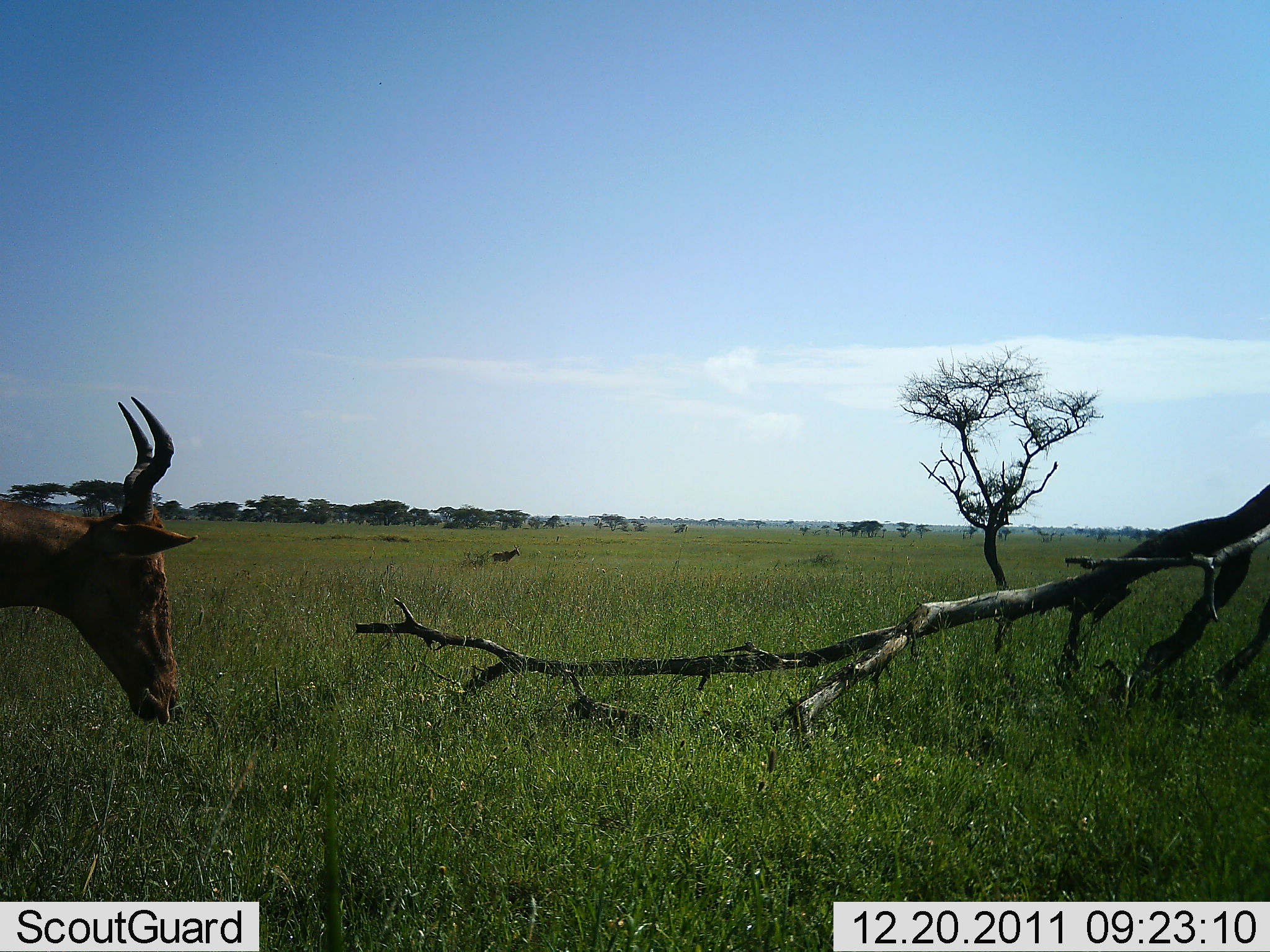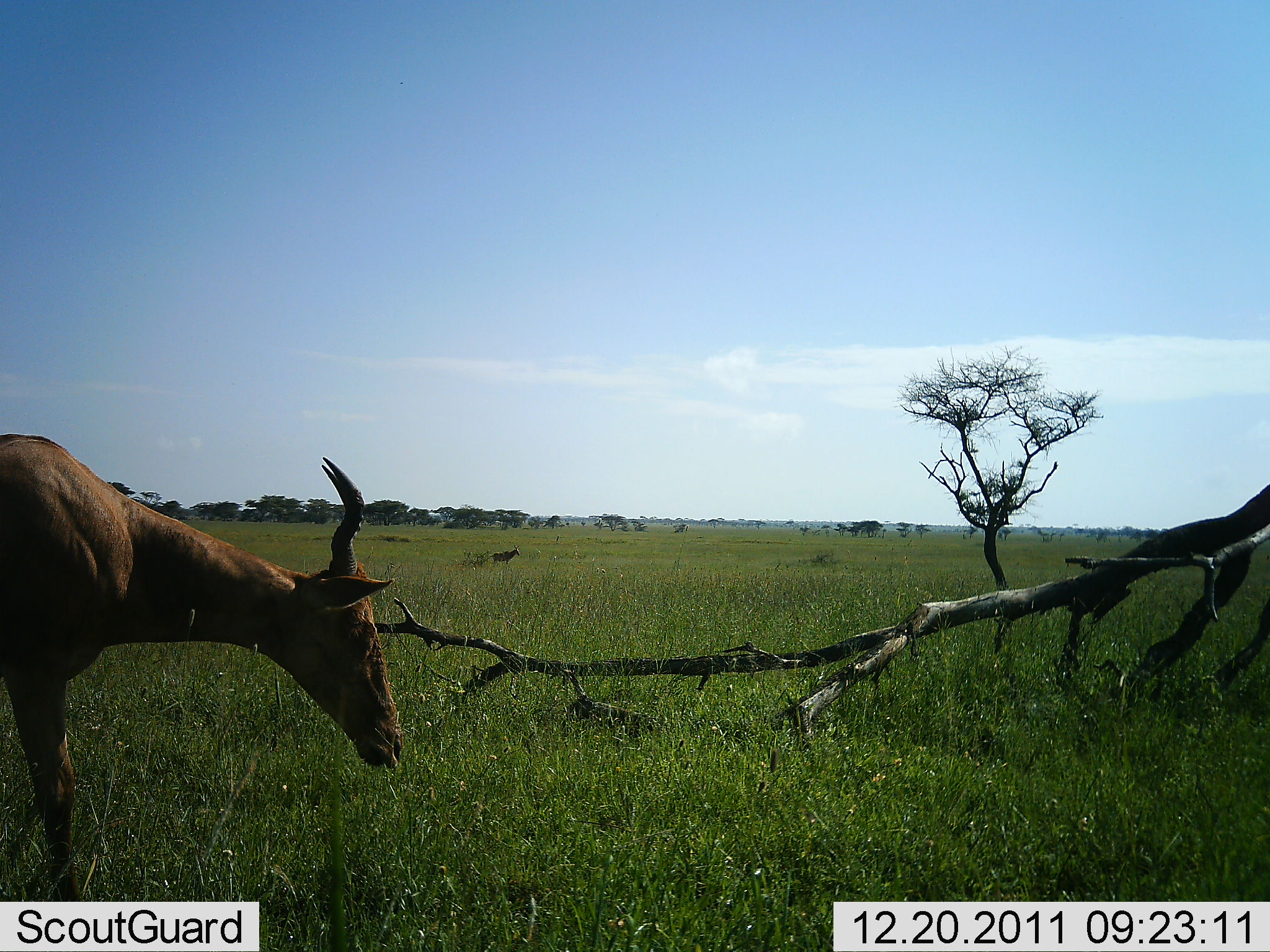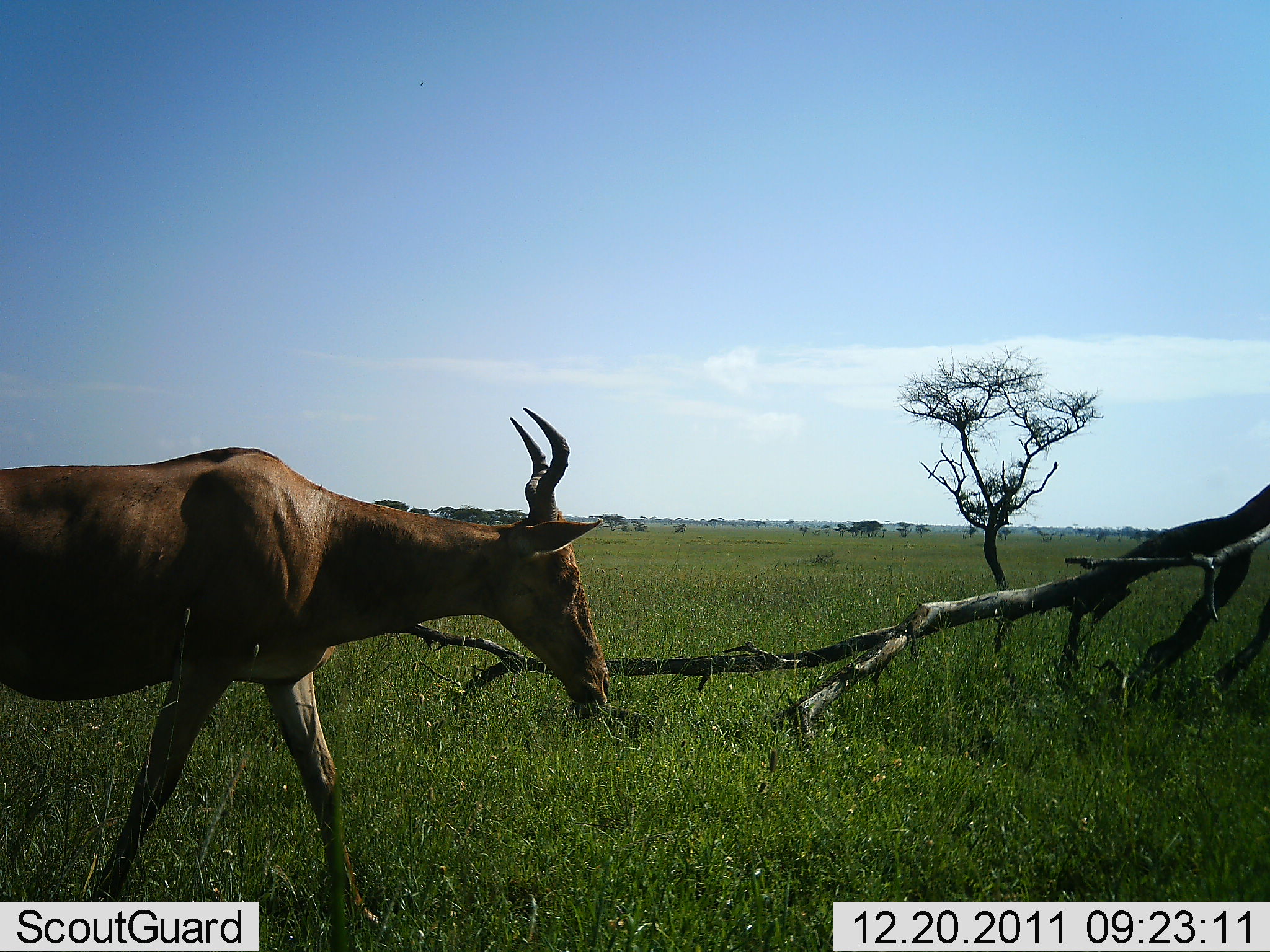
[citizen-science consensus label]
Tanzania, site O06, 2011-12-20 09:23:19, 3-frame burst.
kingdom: Animalia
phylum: Chordata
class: Mammalia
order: Artiodactyla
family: Bovidae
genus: Alcelaphus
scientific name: Alcelaphus buselaphus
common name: hartebeest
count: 1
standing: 33%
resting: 0%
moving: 92%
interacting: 0%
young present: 0%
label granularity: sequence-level